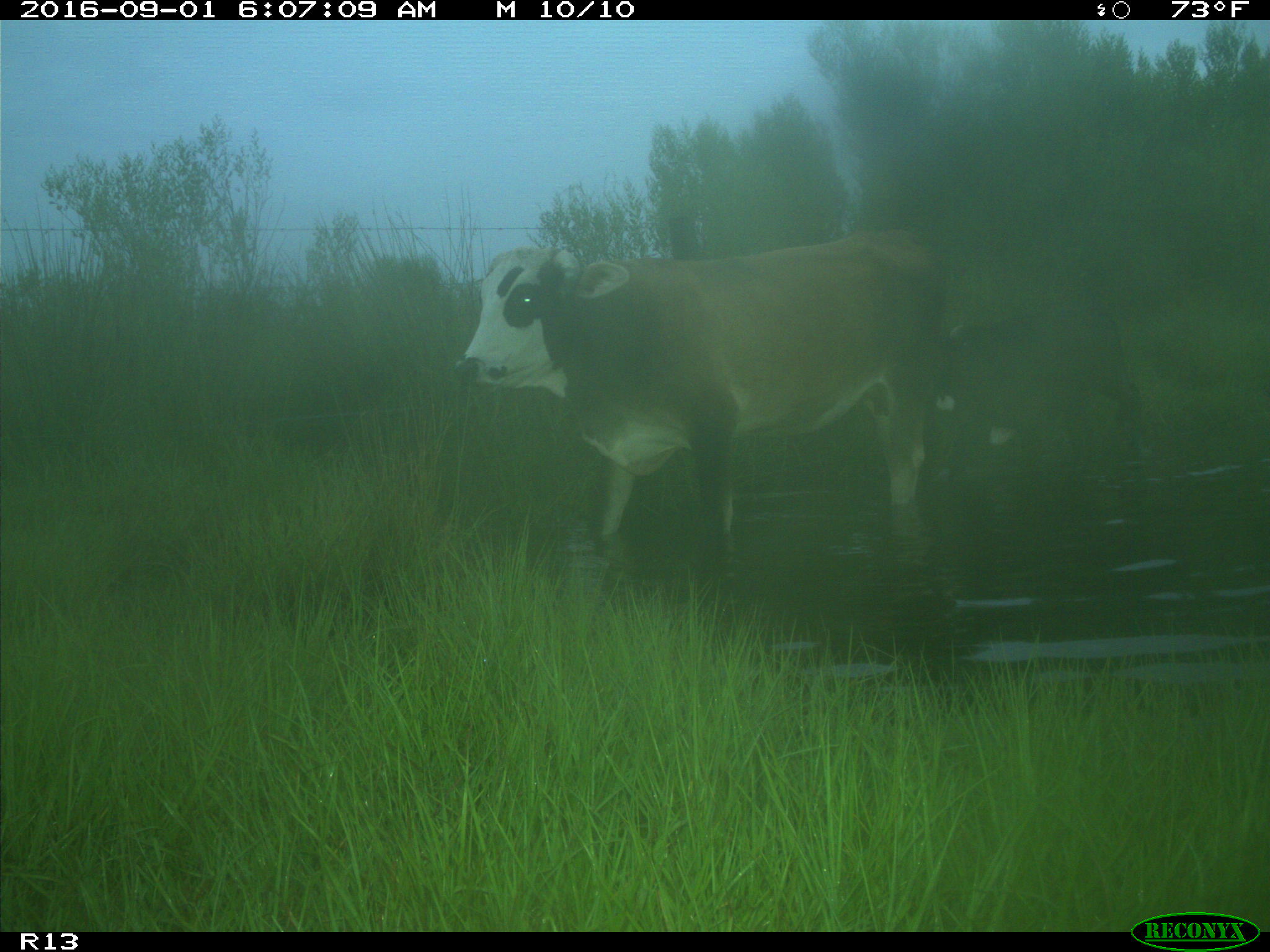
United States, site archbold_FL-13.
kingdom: Animalia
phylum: Chordata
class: Mammalia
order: Artiodactyla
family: Bovidae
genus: Bos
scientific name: Bos taurus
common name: domestic cow